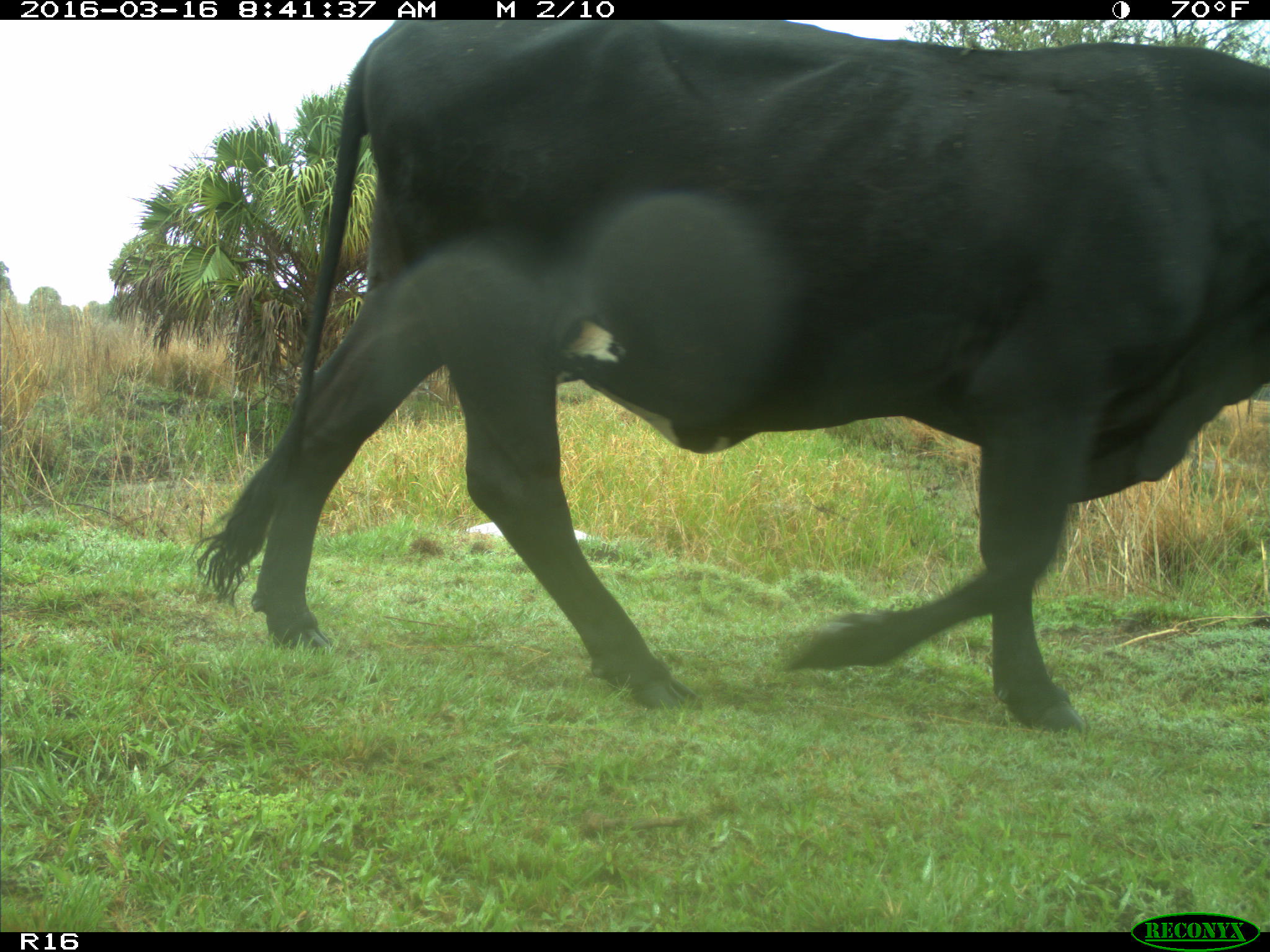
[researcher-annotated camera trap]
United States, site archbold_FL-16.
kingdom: Animalia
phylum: Chordata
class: Mammalia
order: Artiodactyla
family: Bovidae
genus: Bos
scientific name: Bos taurus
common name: domestic cow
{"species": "Bos taurus (domestic cow)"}